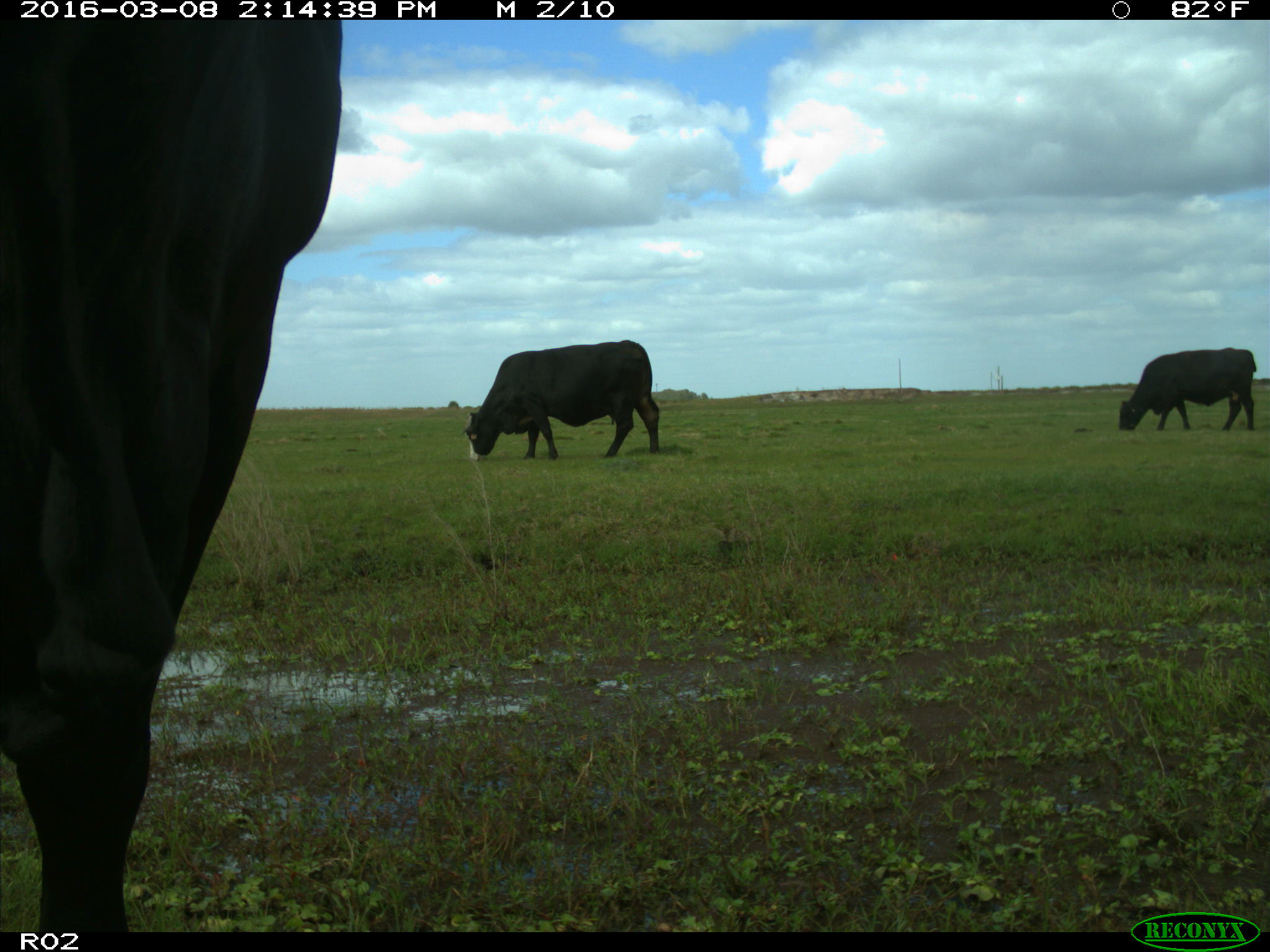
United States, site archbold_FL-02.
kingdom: Animalia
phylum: Chordata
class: Mammalia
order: Artiodactyla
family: Bovidae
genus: Bos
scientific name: Bos taurus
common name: domestic cow